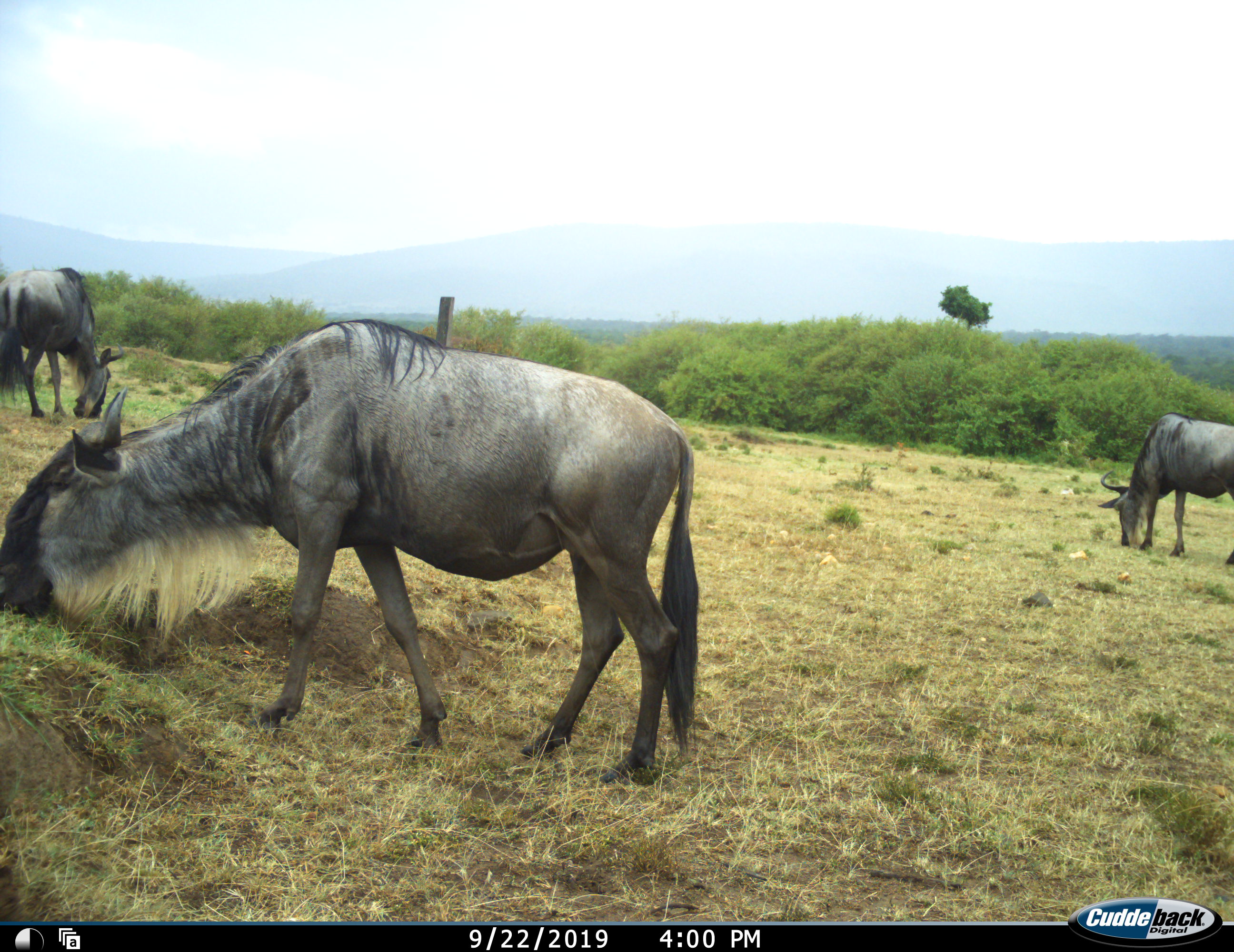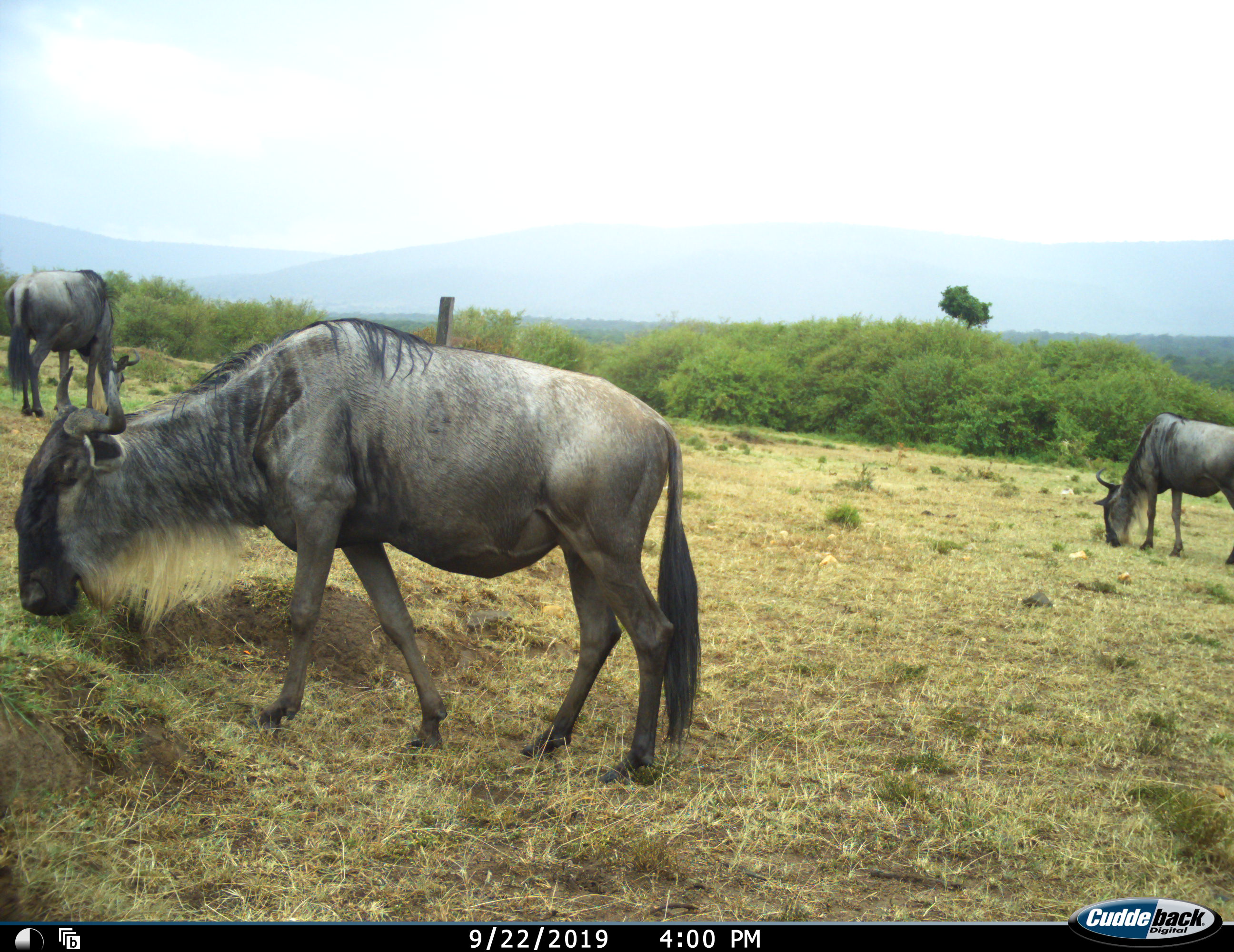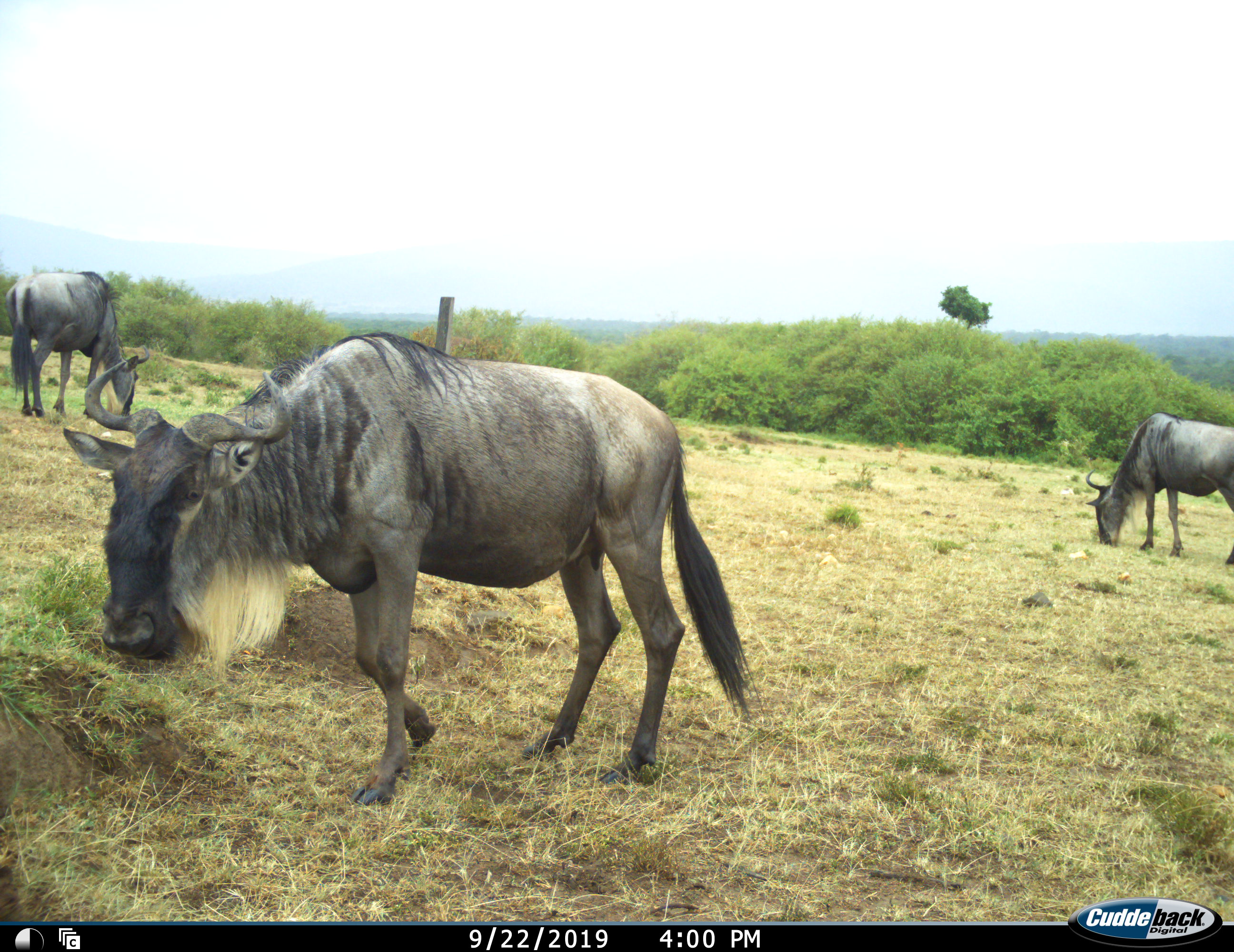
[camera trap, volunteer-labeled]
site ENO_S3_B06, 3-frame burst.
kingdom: Animalia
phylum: Chordata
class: Mammalia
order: Artiodactyla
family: Bovidae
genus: Connochaetes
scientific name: Connochaetes taurinus taurinus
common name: blue wildebeest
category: wildebeestblue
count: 3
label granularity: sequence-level